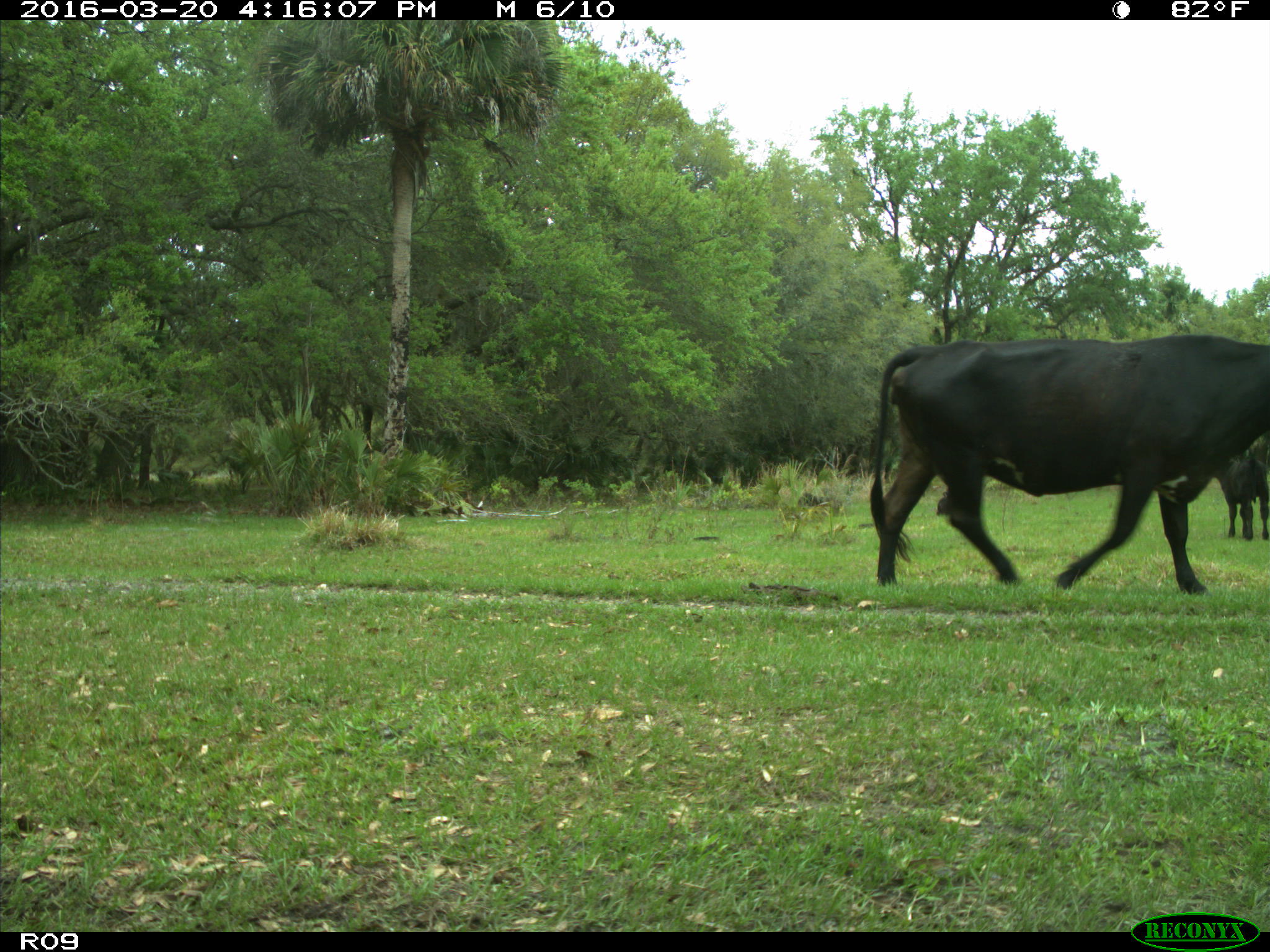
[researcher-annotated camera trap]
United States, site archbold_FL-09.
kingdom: Animalia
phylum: Chordata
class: Mammalia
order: Artiodactyla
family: Bovidae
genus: Bos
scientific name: Bos taurus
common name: domestic cow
Bos taurus (domestic cow).